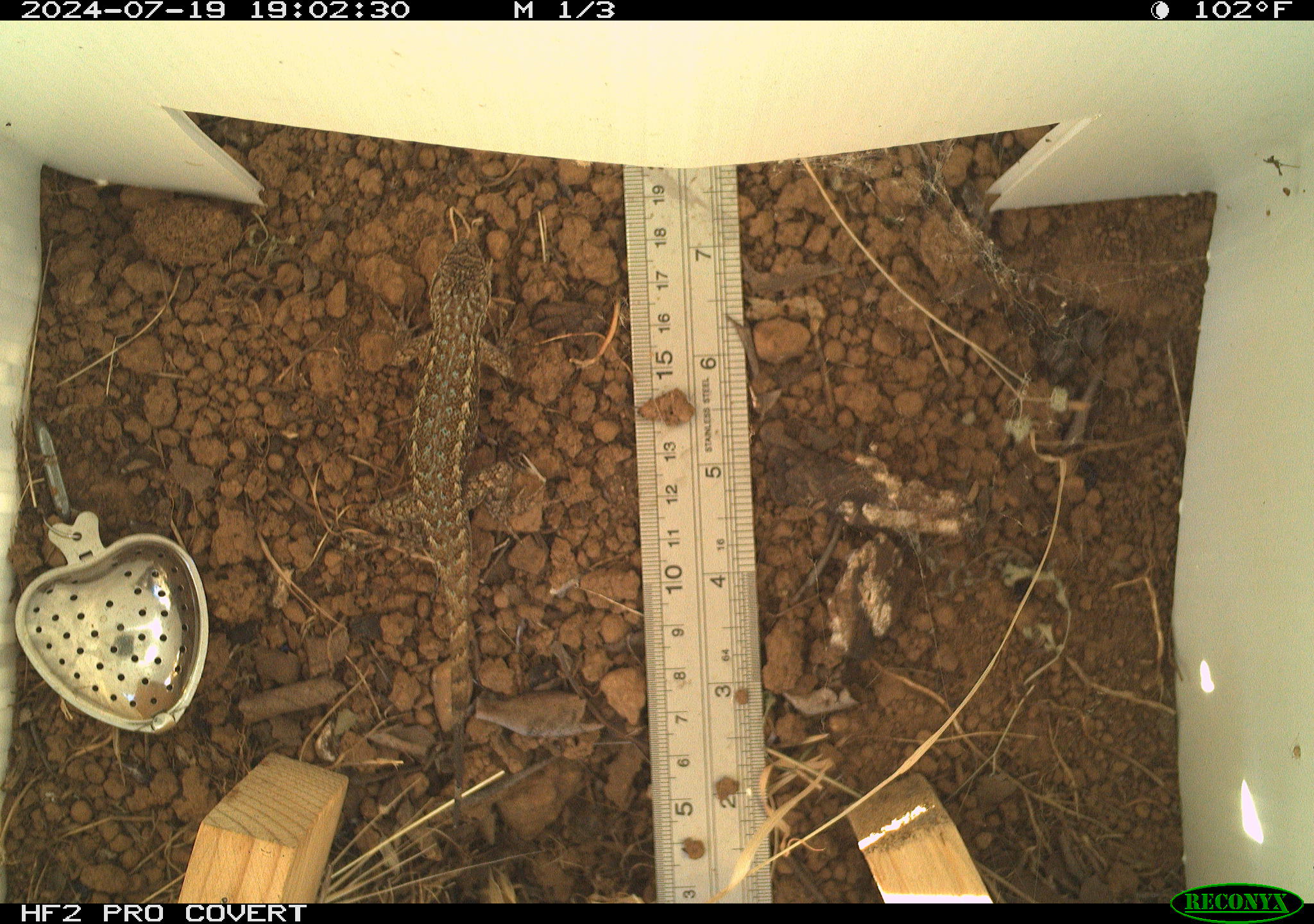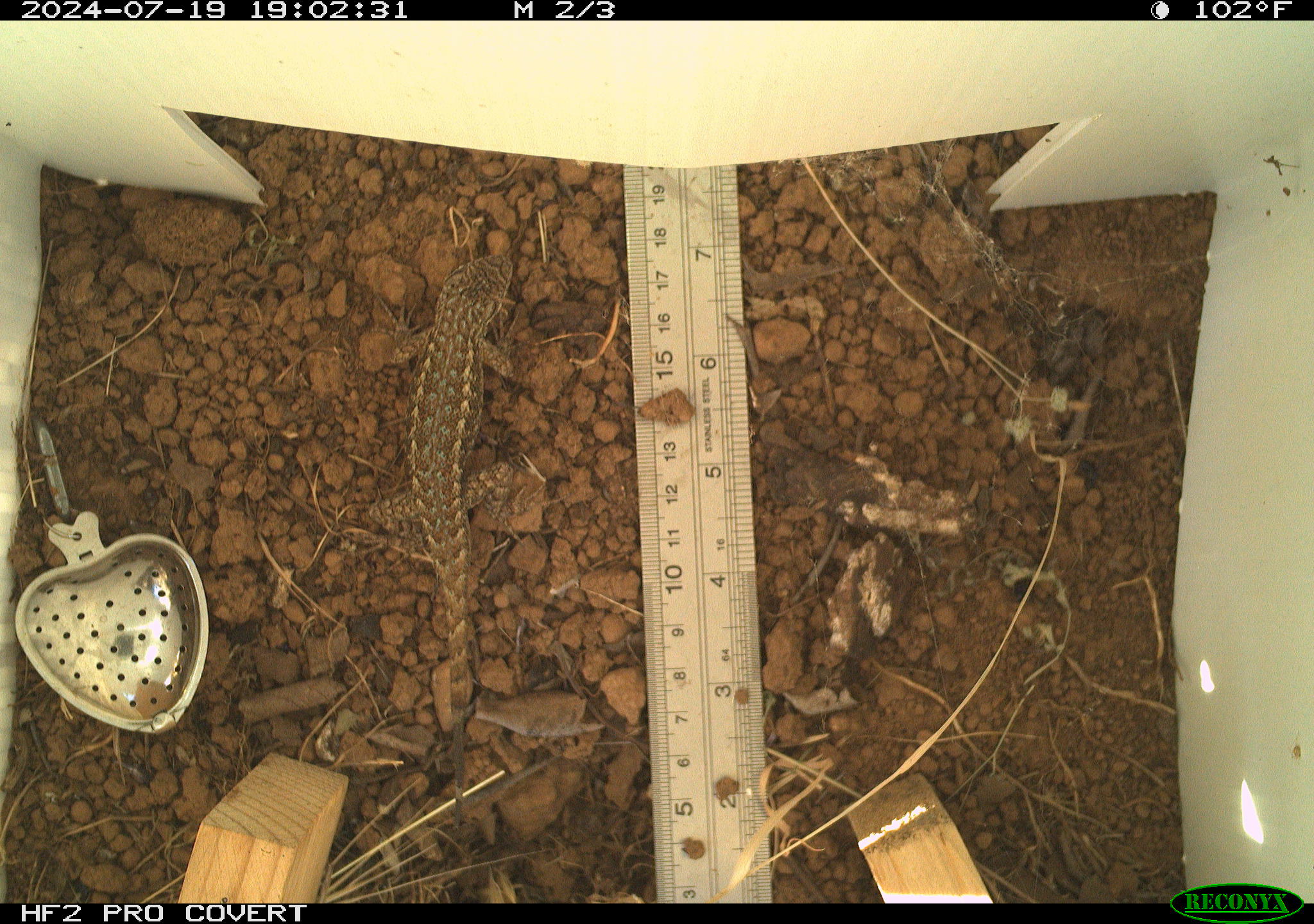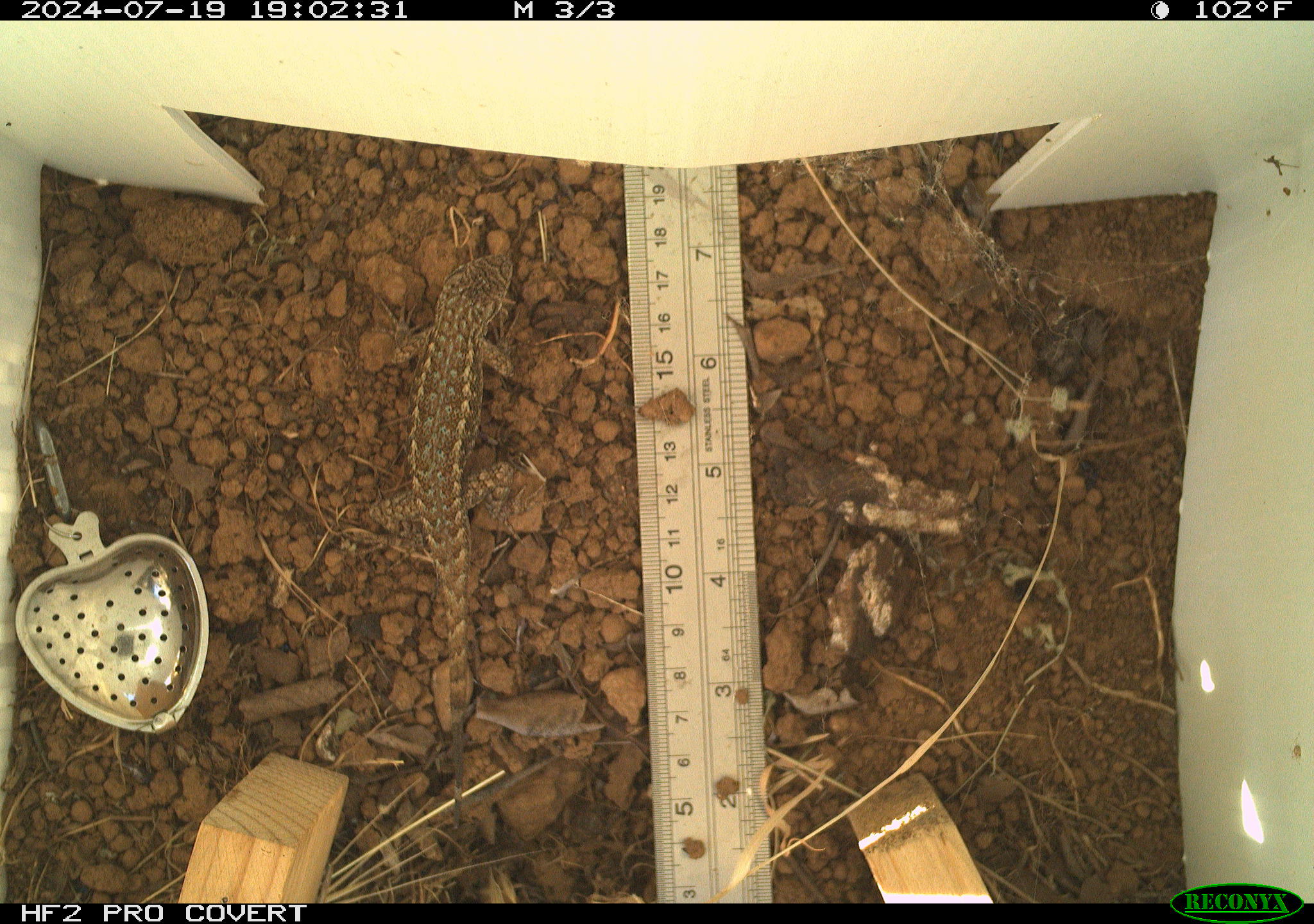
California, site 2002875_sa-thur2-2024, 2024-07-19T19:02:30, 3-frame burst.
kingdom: Animalia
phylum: Chordata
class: Reptilia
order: Squamata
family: Phrynosomatidae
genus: Sceloporus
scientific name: Sceloporus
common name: spiny lizards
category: sceloporus species